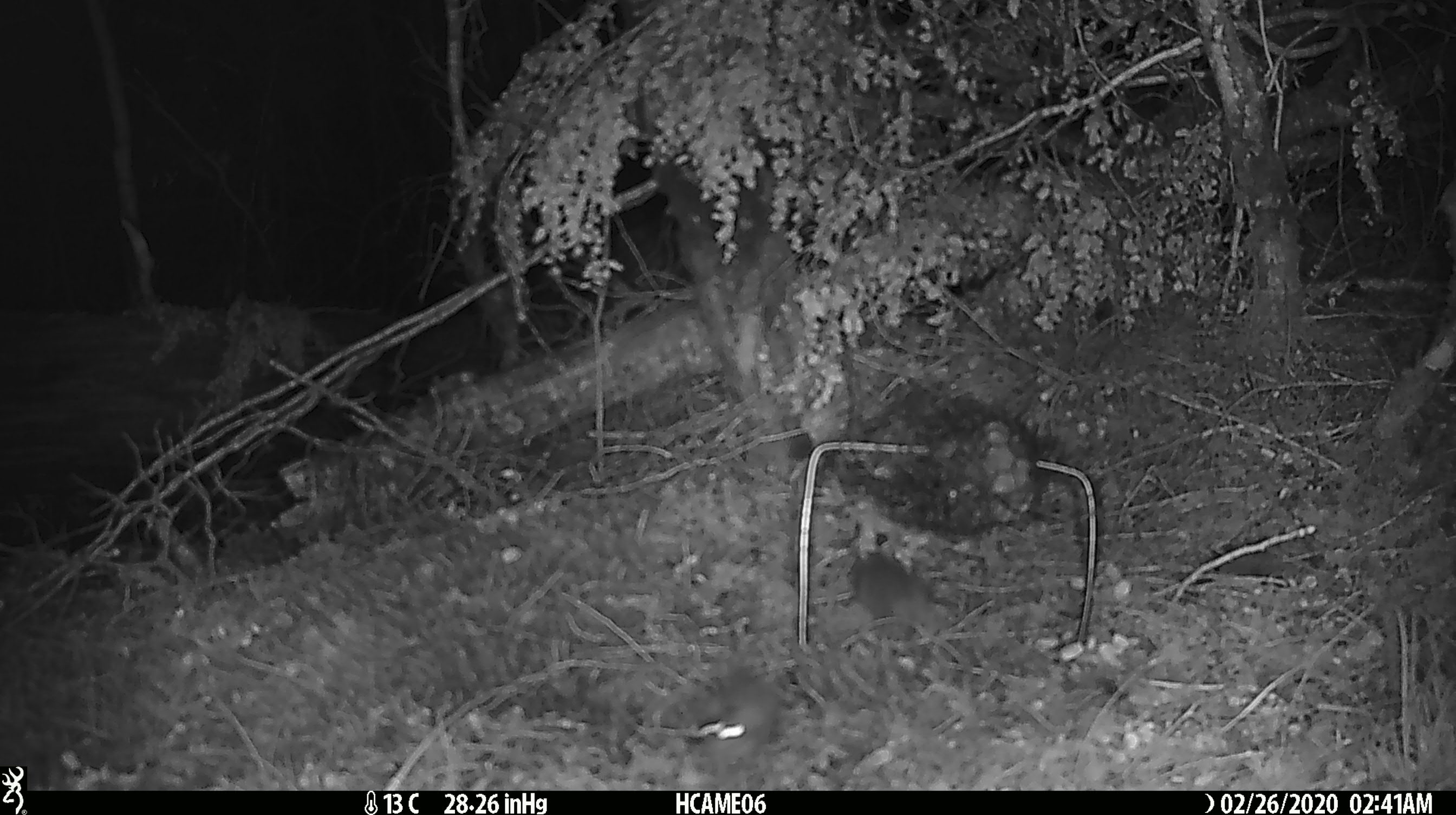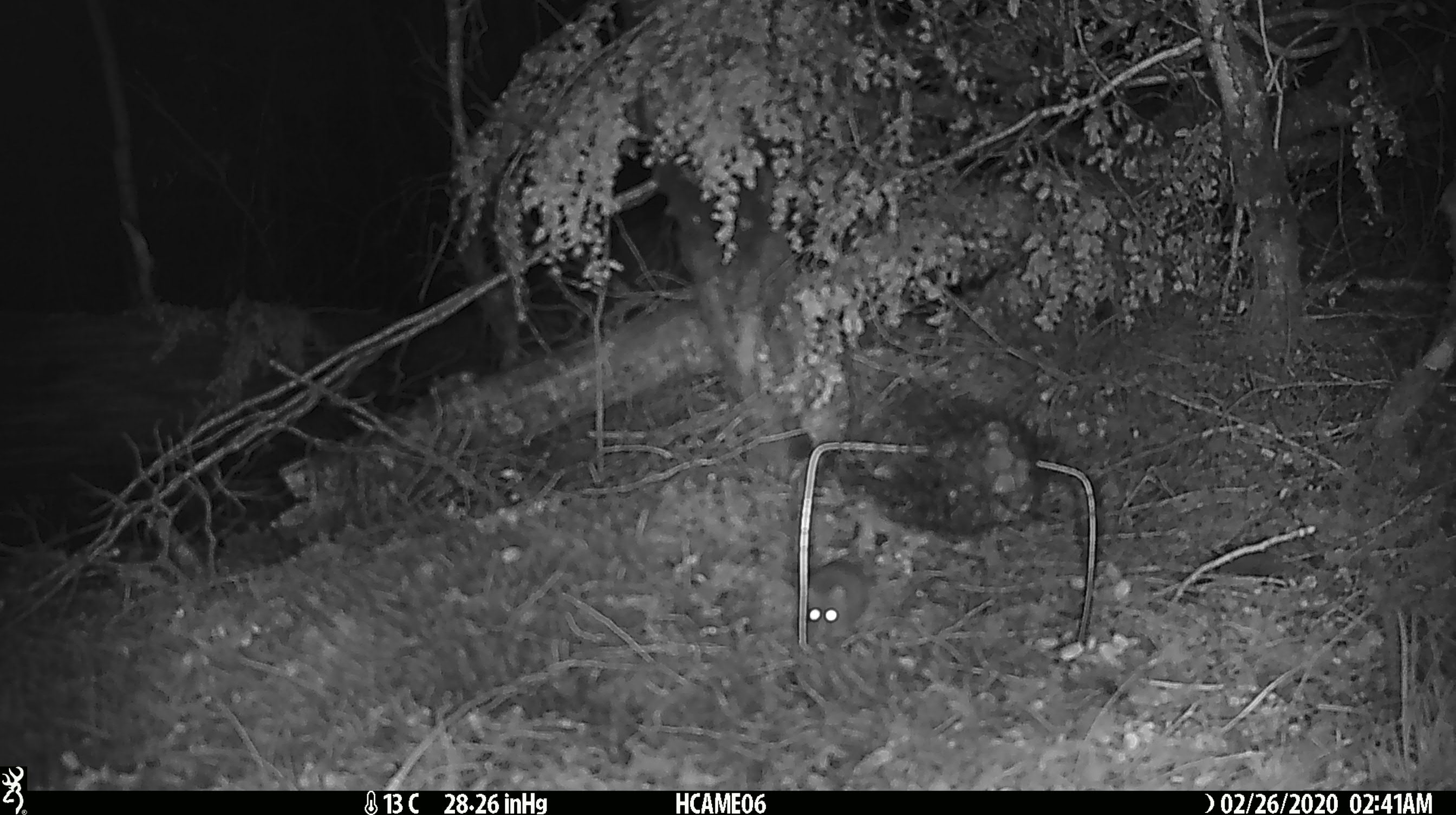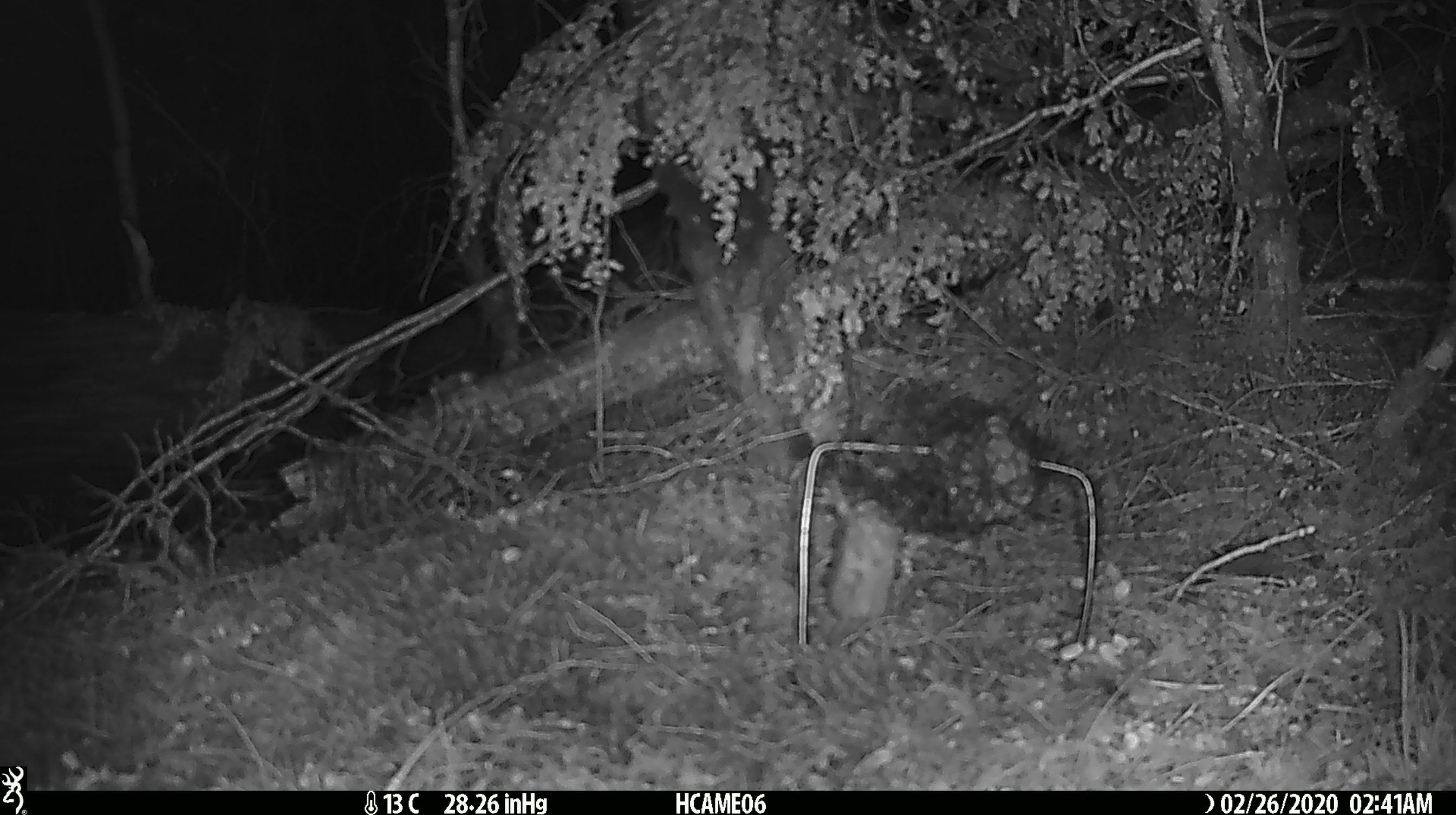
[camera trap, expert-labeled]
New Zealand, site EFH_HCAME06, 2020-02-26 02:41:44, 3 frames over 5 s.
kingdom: Animalia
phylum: Chordata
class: Mammalia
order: Rodentia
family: Muridae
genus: Mus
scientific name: Mus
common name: mouse